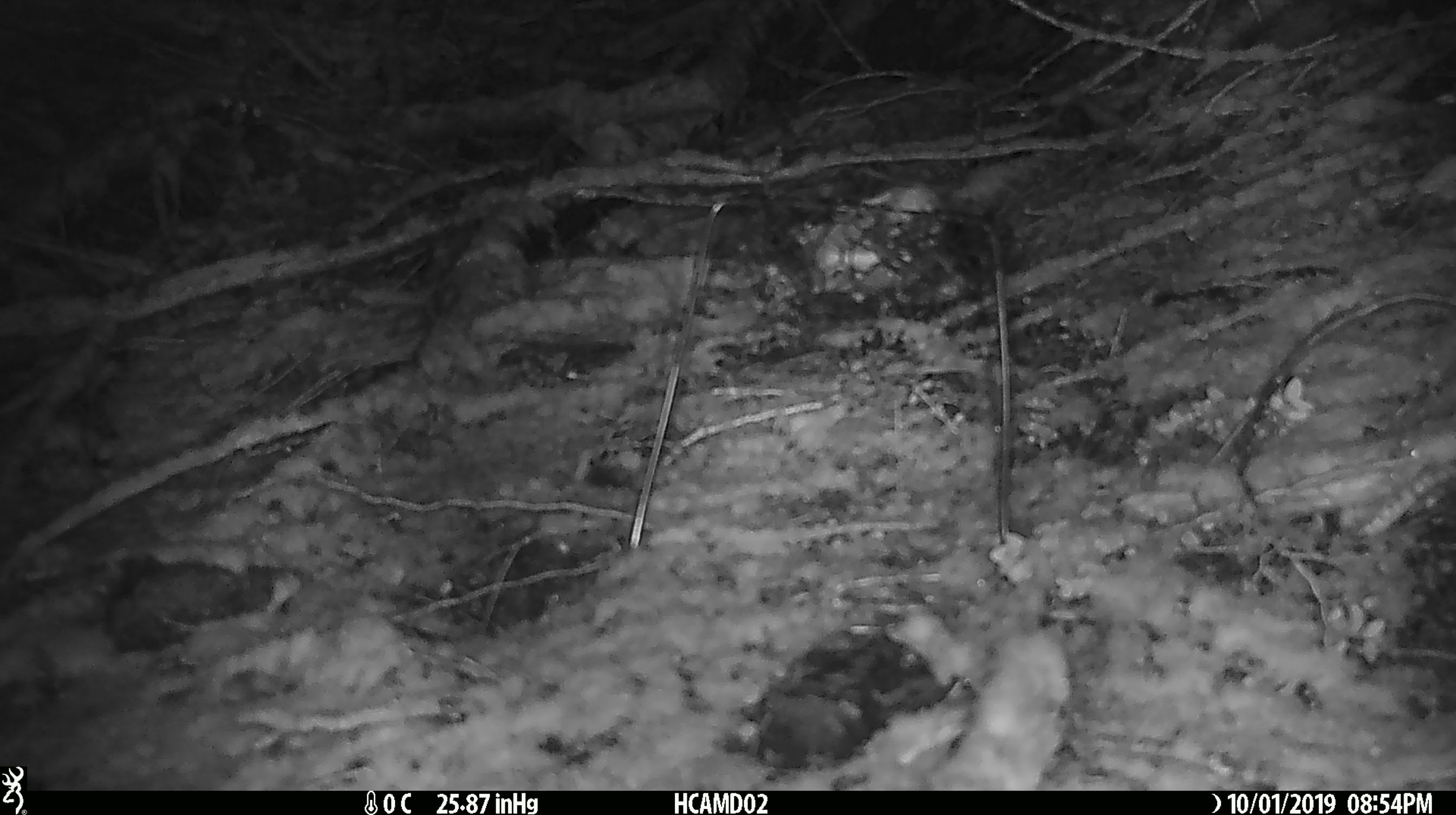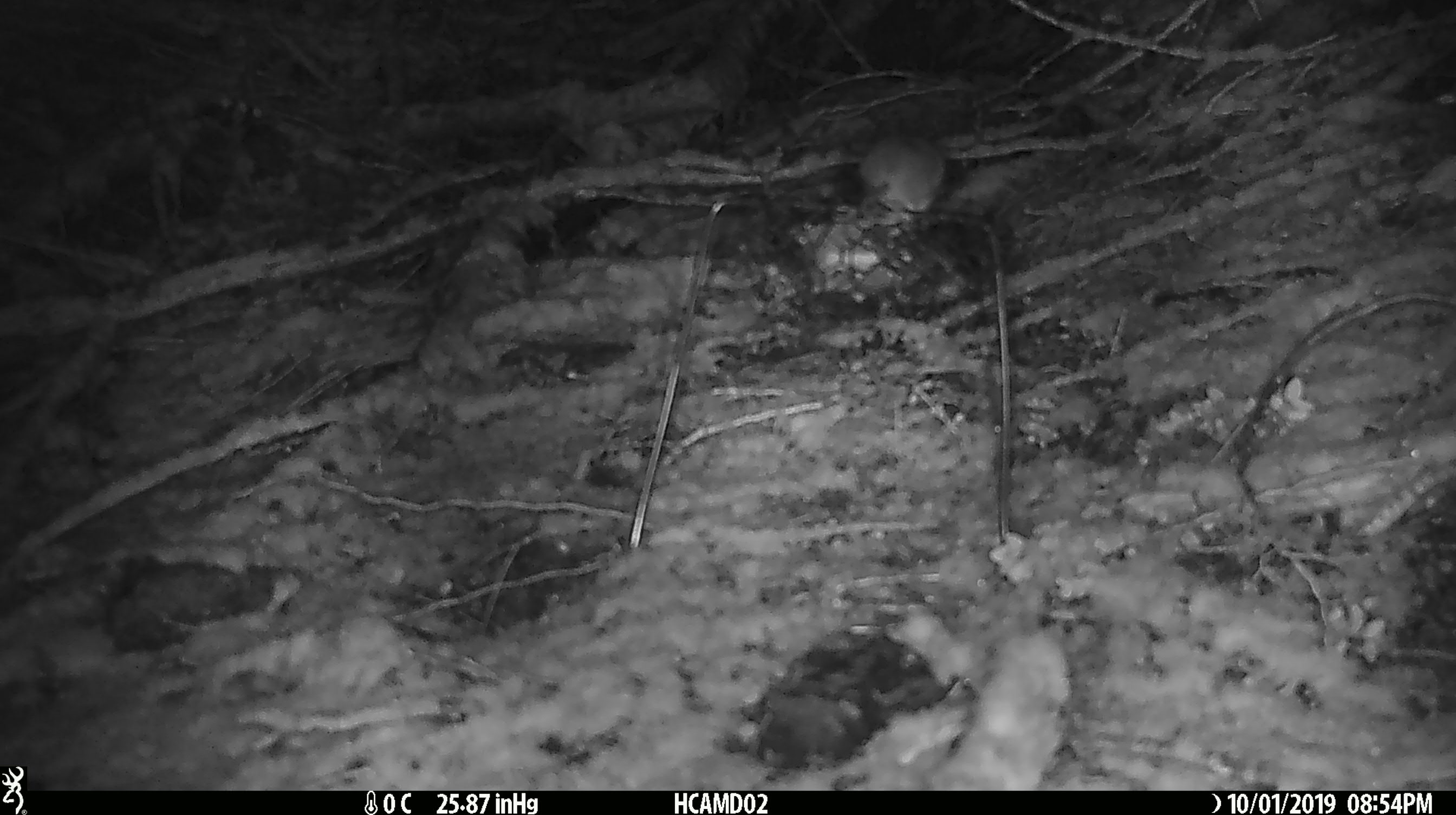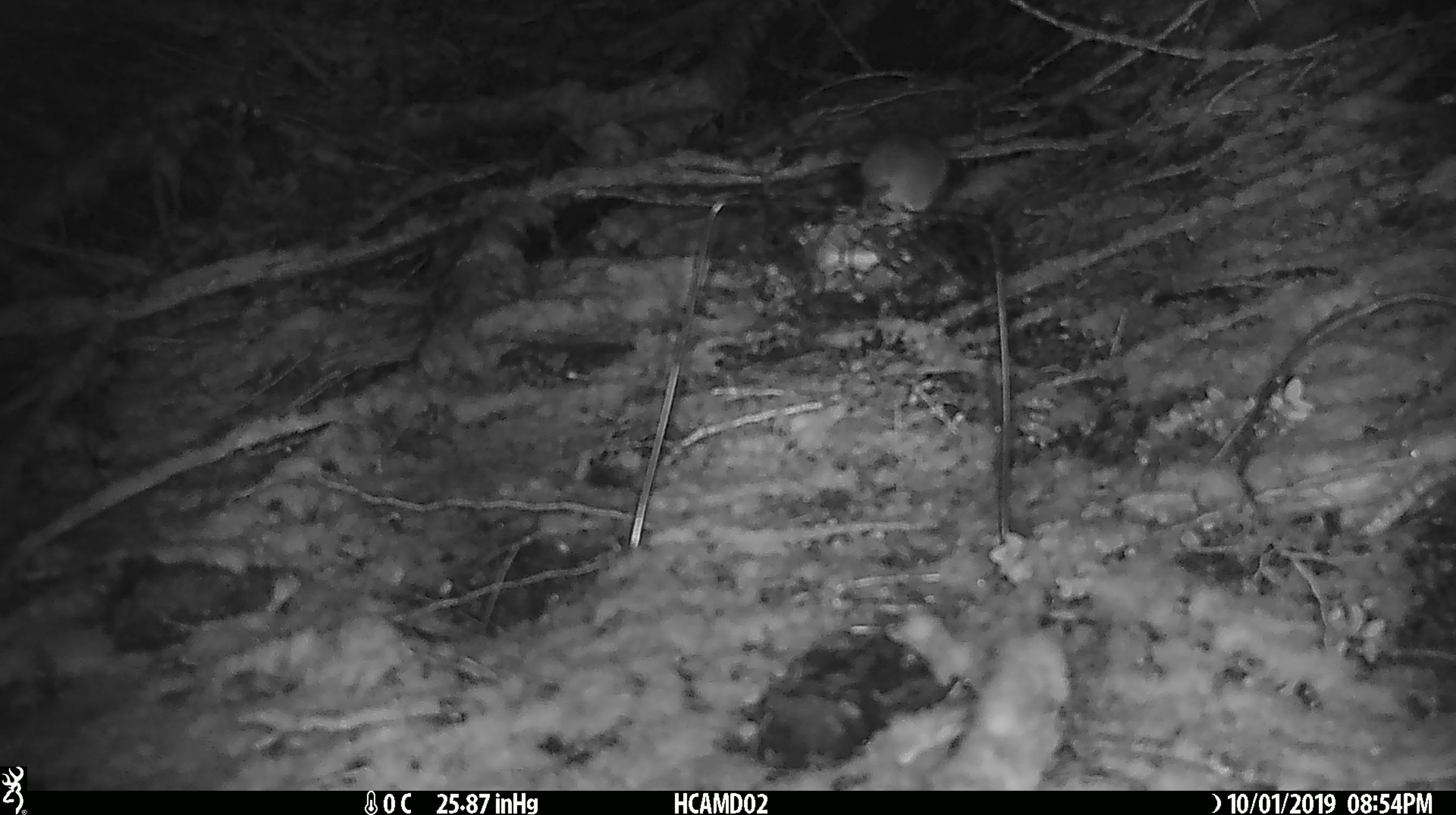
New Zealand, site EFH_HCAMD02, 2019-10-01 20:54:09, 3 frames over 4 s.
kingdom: Animalia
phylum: Chordata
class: Mammalia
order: Rodentia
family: Muridae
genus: Mus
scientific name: Mus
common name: mouse